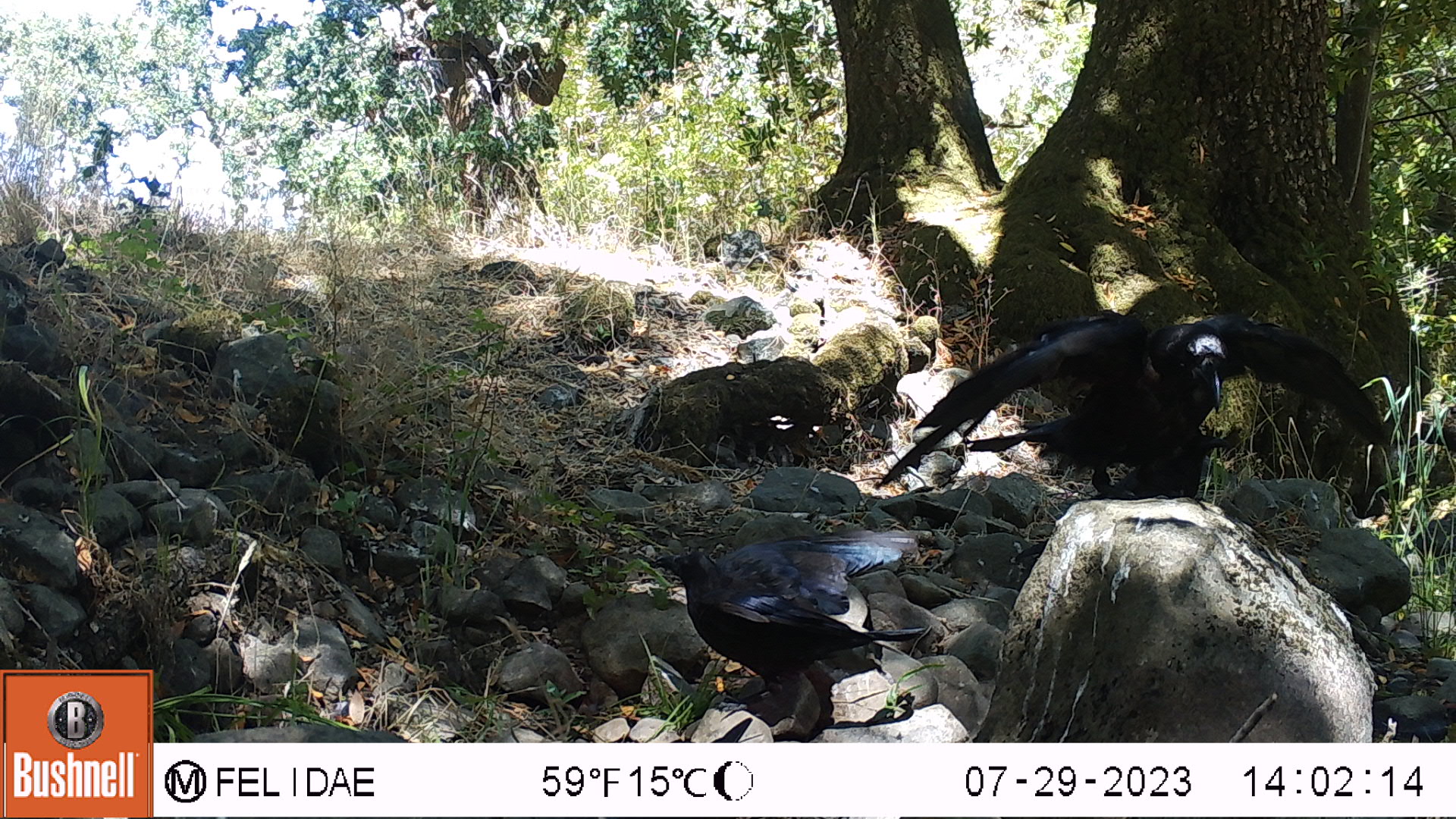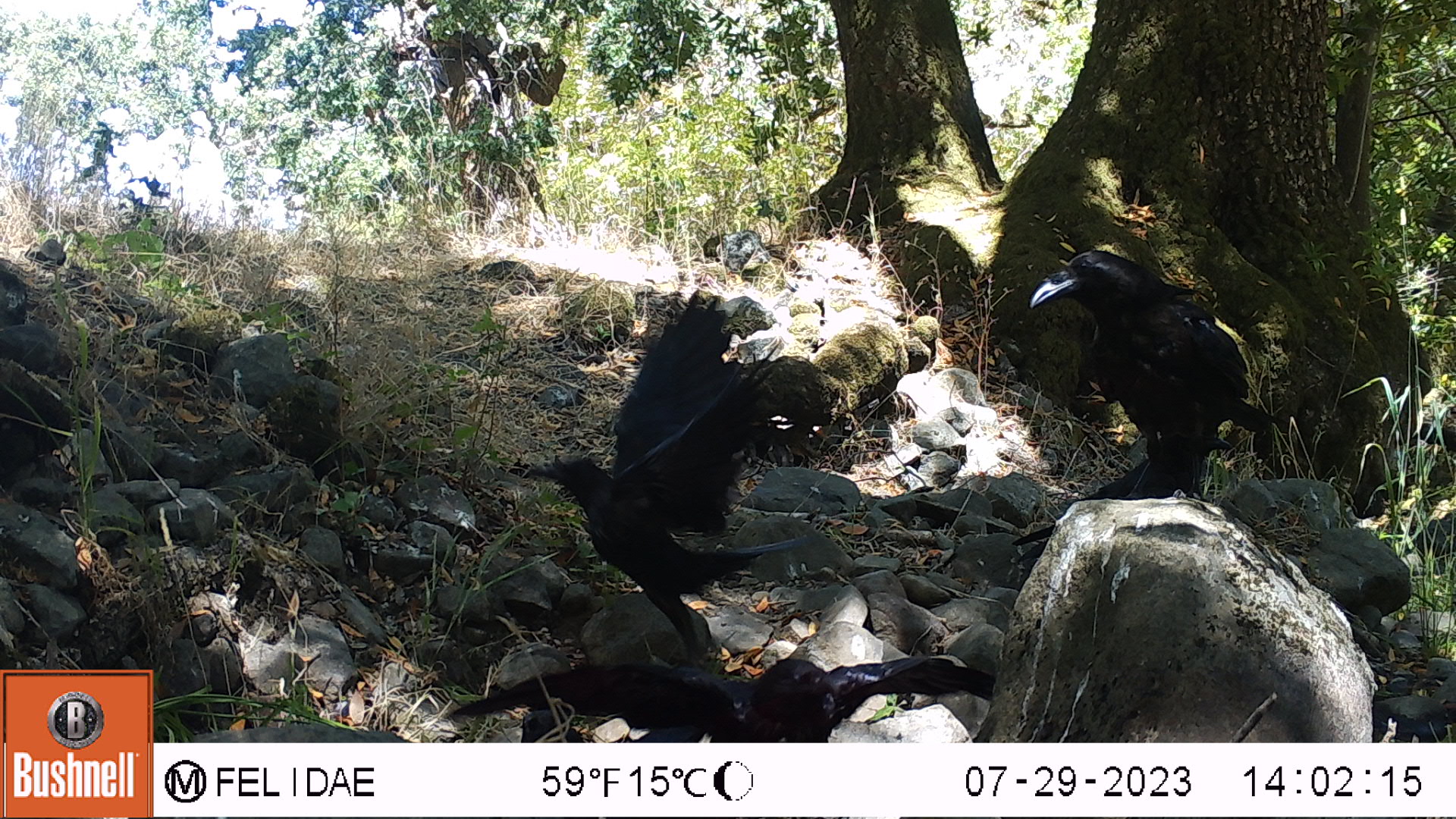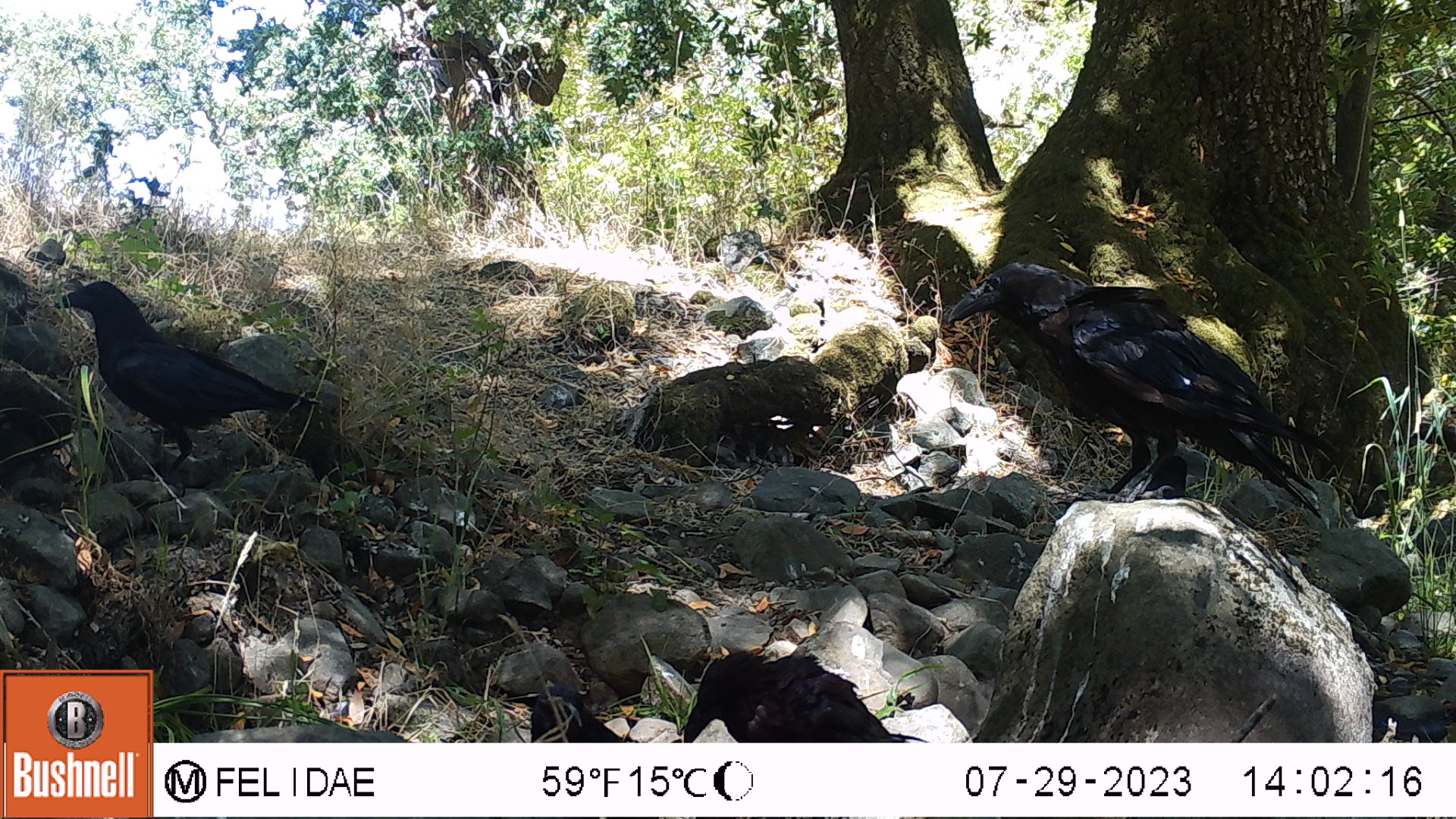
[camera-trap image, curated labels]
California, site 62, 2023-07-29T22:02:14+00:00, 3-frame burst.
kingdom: Animalia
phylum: Chordata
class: Aves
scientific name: Aves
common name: bird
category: unknown bird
Unknown bird (bird) (Aves).